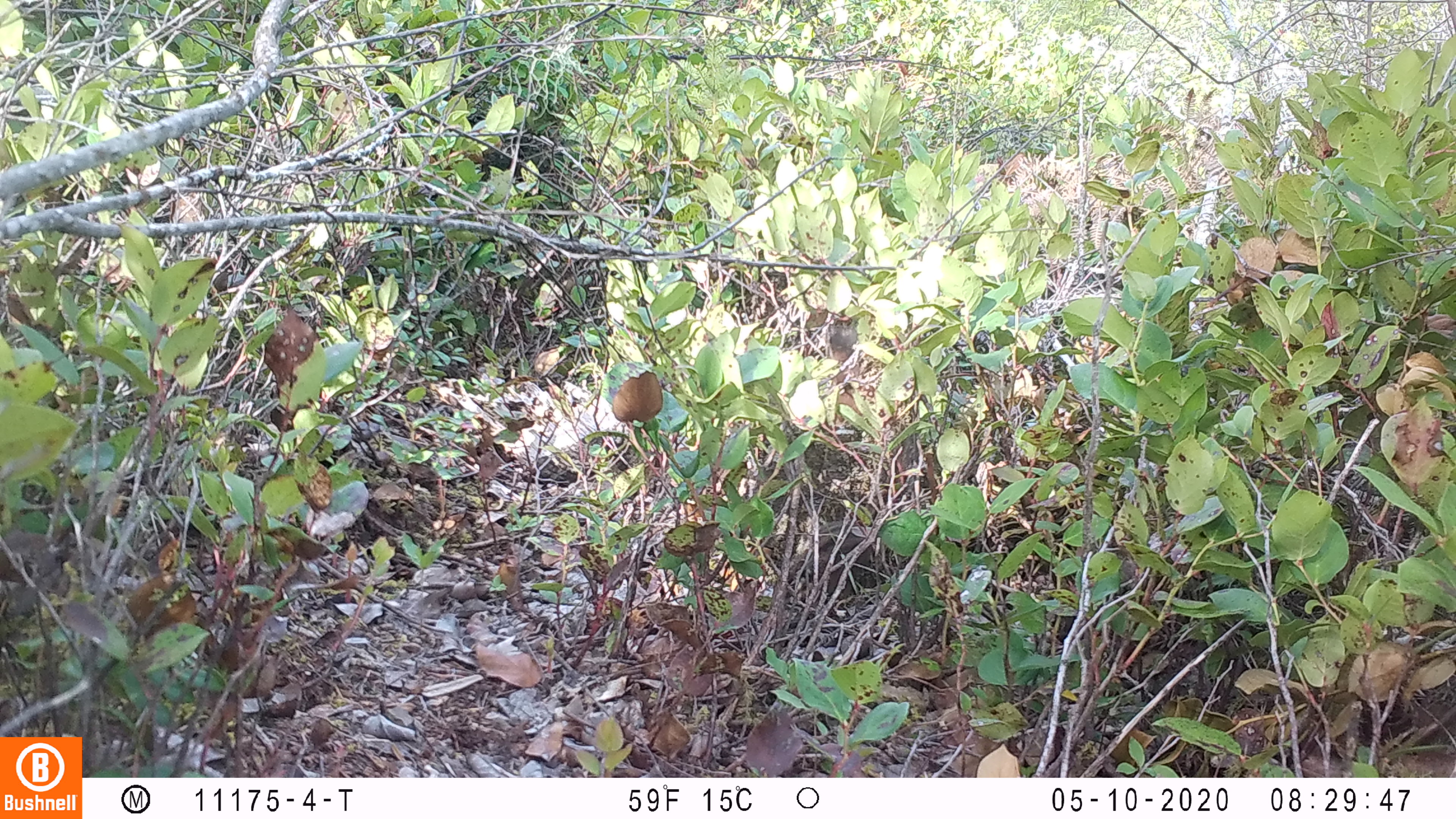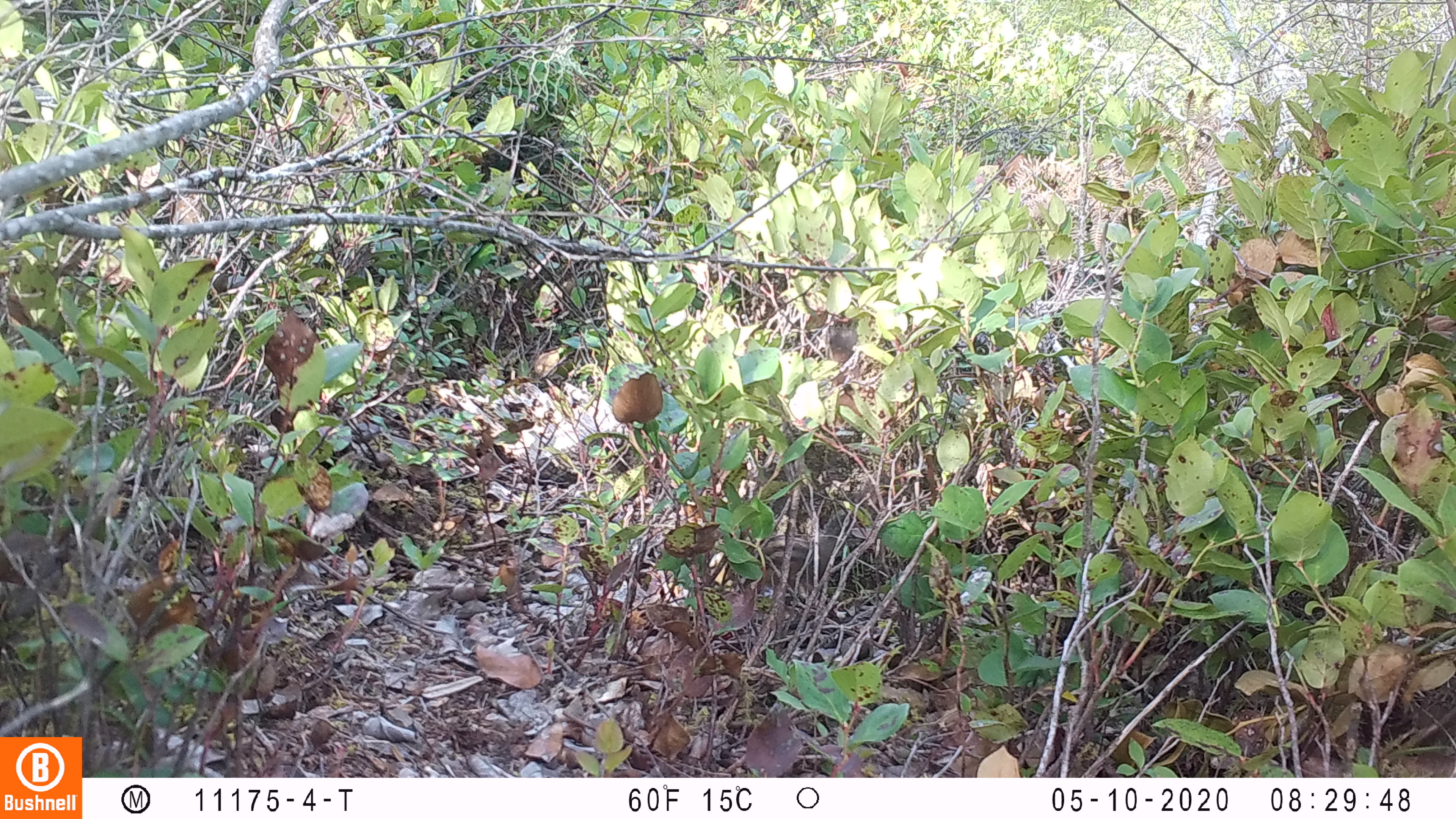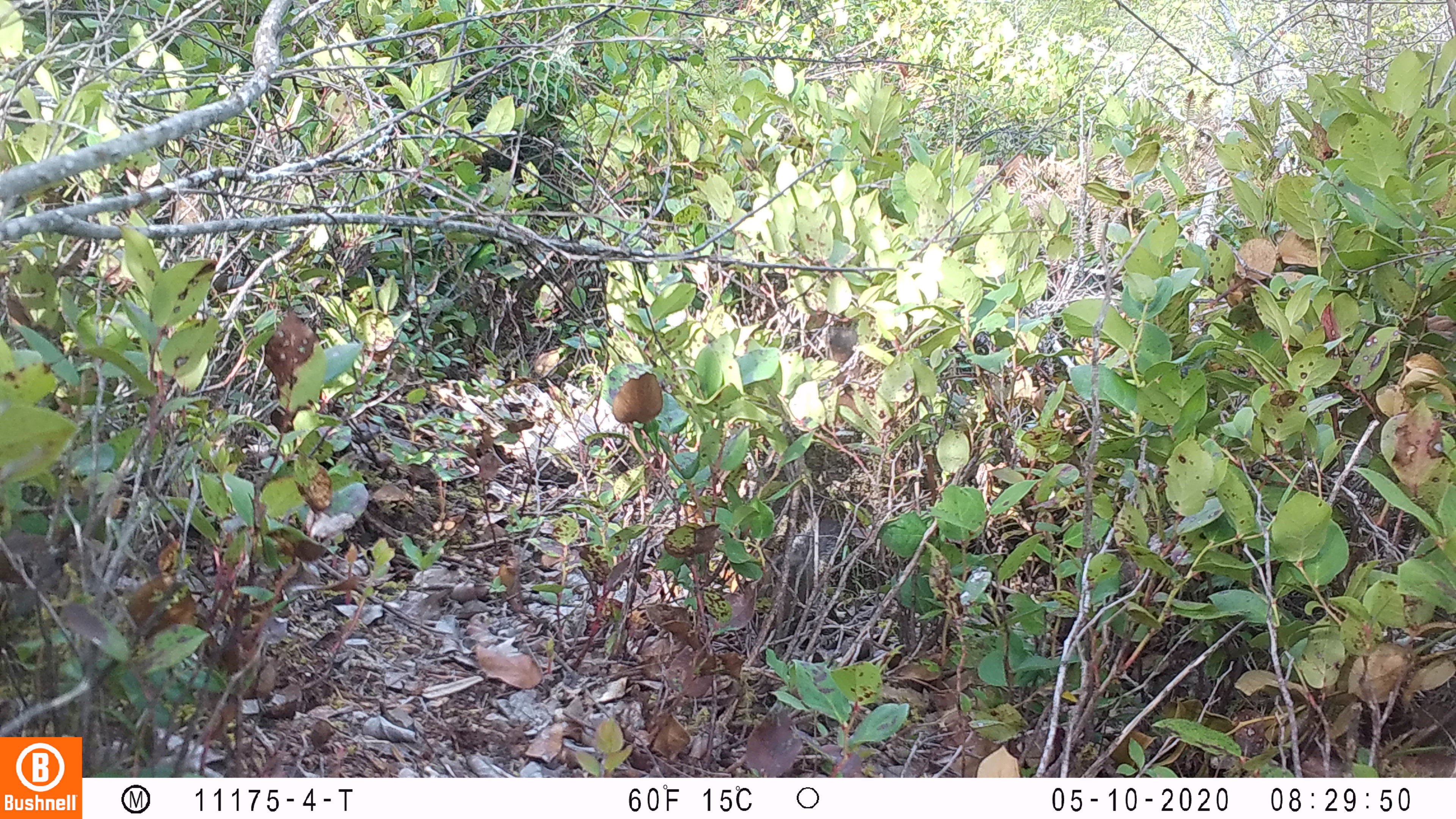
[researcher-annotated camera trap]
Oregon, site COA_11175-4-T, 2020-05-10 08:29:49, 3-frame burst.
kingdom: Animalia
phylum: Chordata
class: Mammalia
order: Rodentia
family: Sciuridae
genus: Neotamias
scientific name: Neotamias townsendii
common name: townsend's chipmunk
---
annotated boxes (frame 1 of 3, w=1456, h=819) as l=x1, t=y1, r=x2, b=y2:
townsend's chipmunk: l=786, t=511, r=873, b=597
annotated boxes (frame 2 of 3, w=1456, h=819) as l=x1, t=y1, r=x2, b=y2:
townsend's chipmunk: l=755, t=479, r=882, b=587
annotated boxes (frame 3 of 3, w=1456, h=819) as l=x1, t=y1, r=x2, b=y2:
townsend's chipmunk: l=758, t=507, r=843, b=627